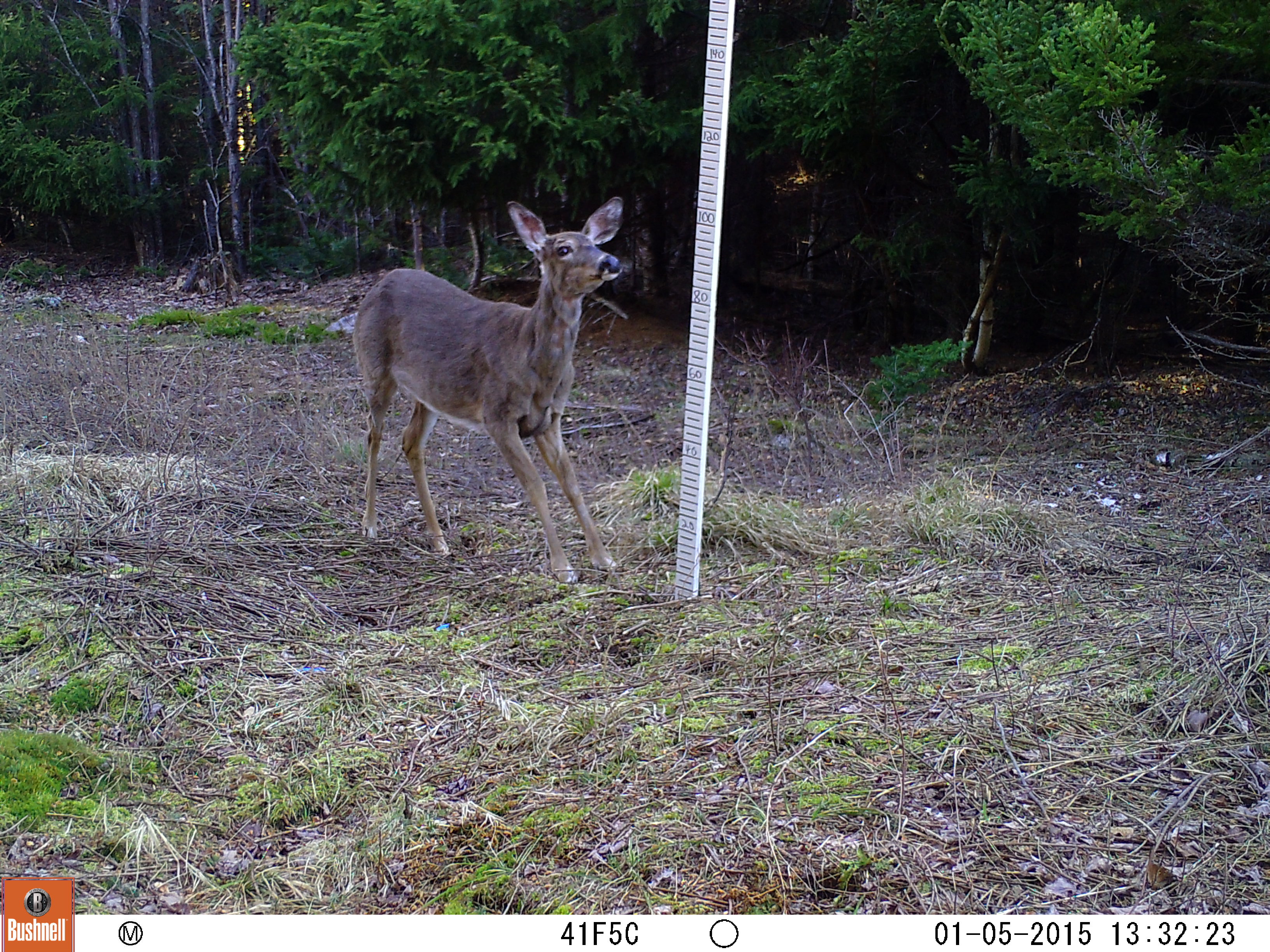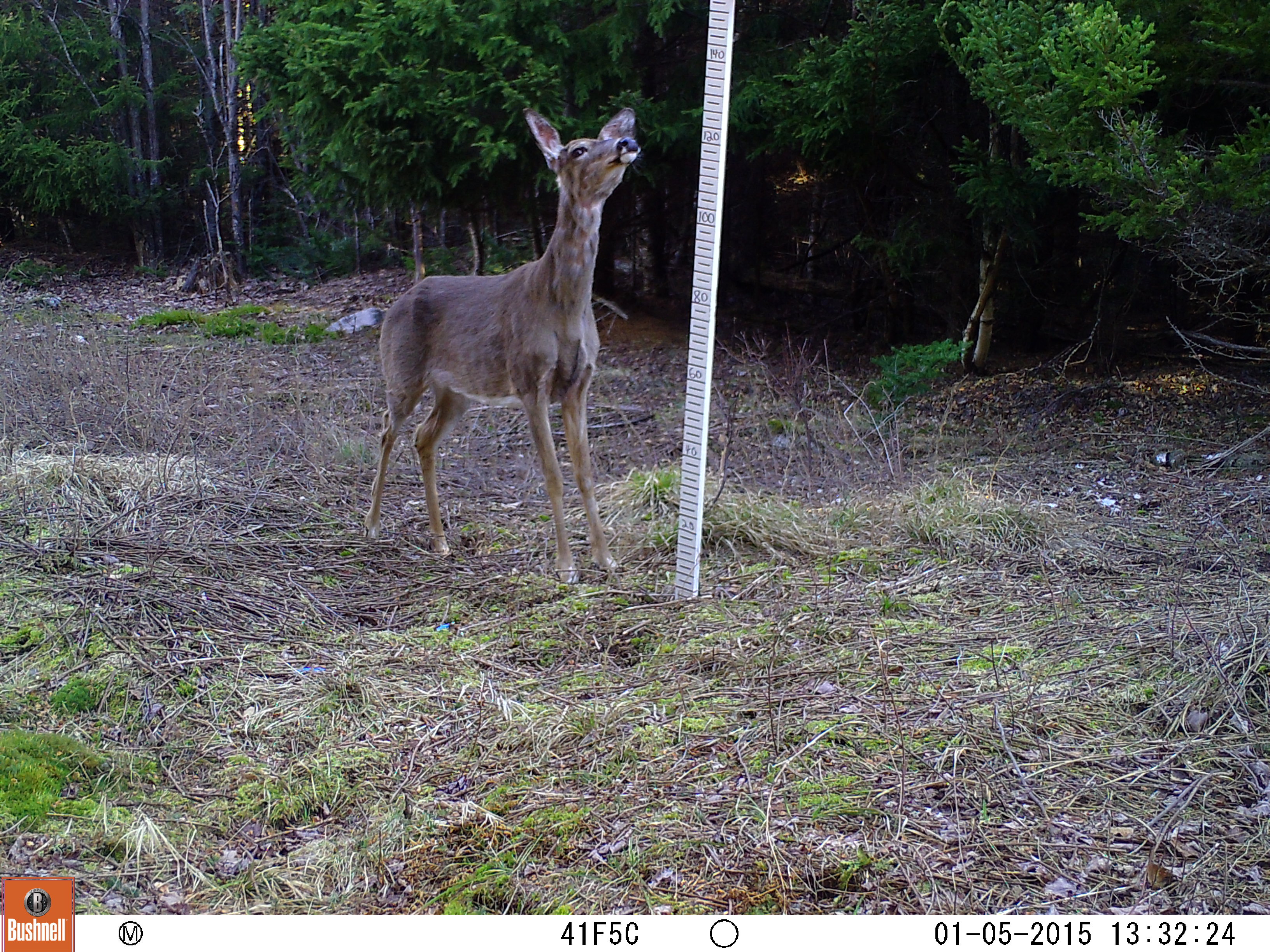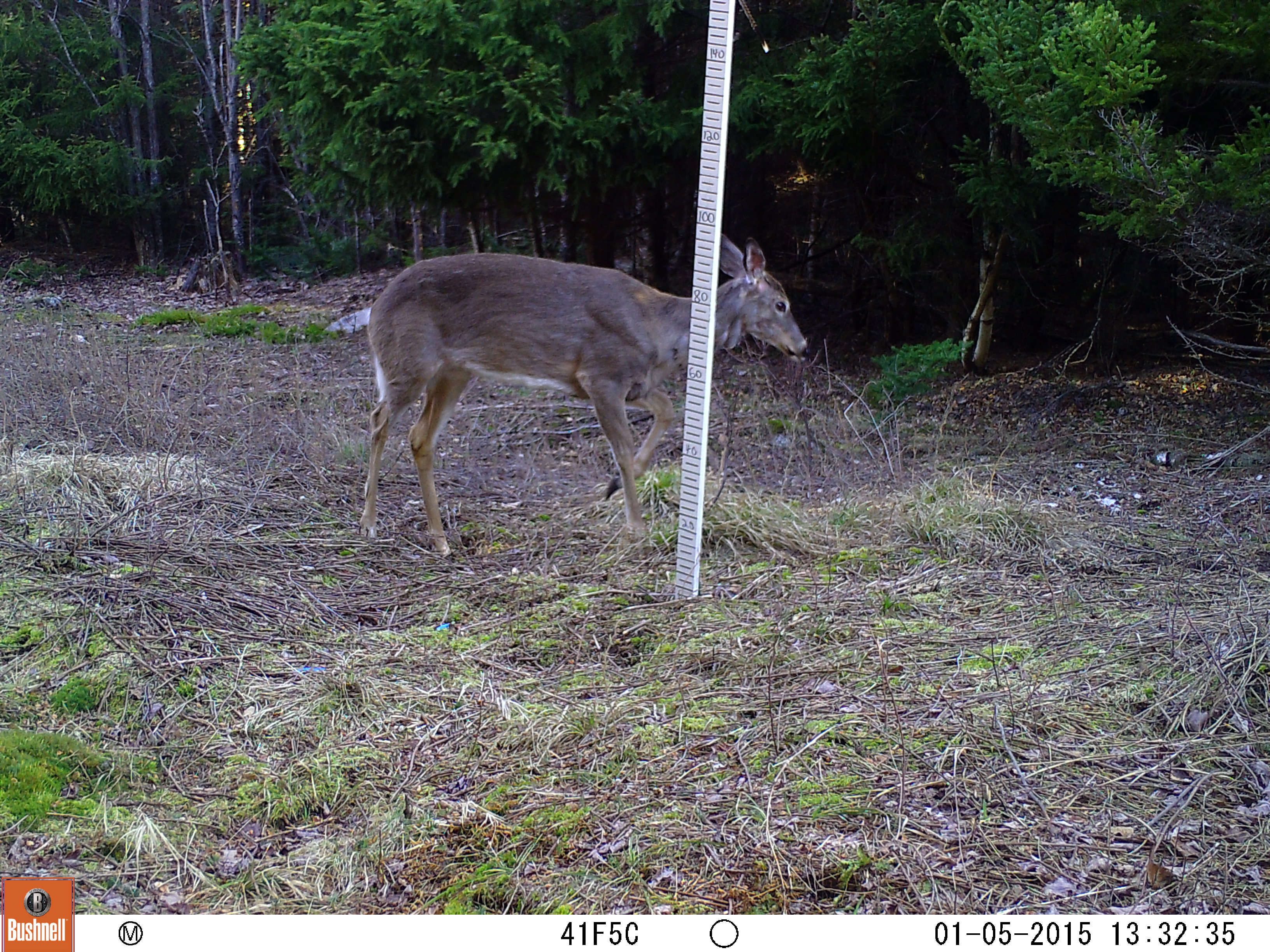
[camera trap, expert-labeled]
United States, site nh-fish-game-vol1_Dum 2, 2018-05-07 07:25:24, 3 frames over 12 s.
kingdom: Animalia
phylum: Chordata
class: Mammalia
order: Artiodactyla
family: Cervidae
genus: Odocoileus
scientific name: Odocoileus virginianus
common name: white-tailed deer